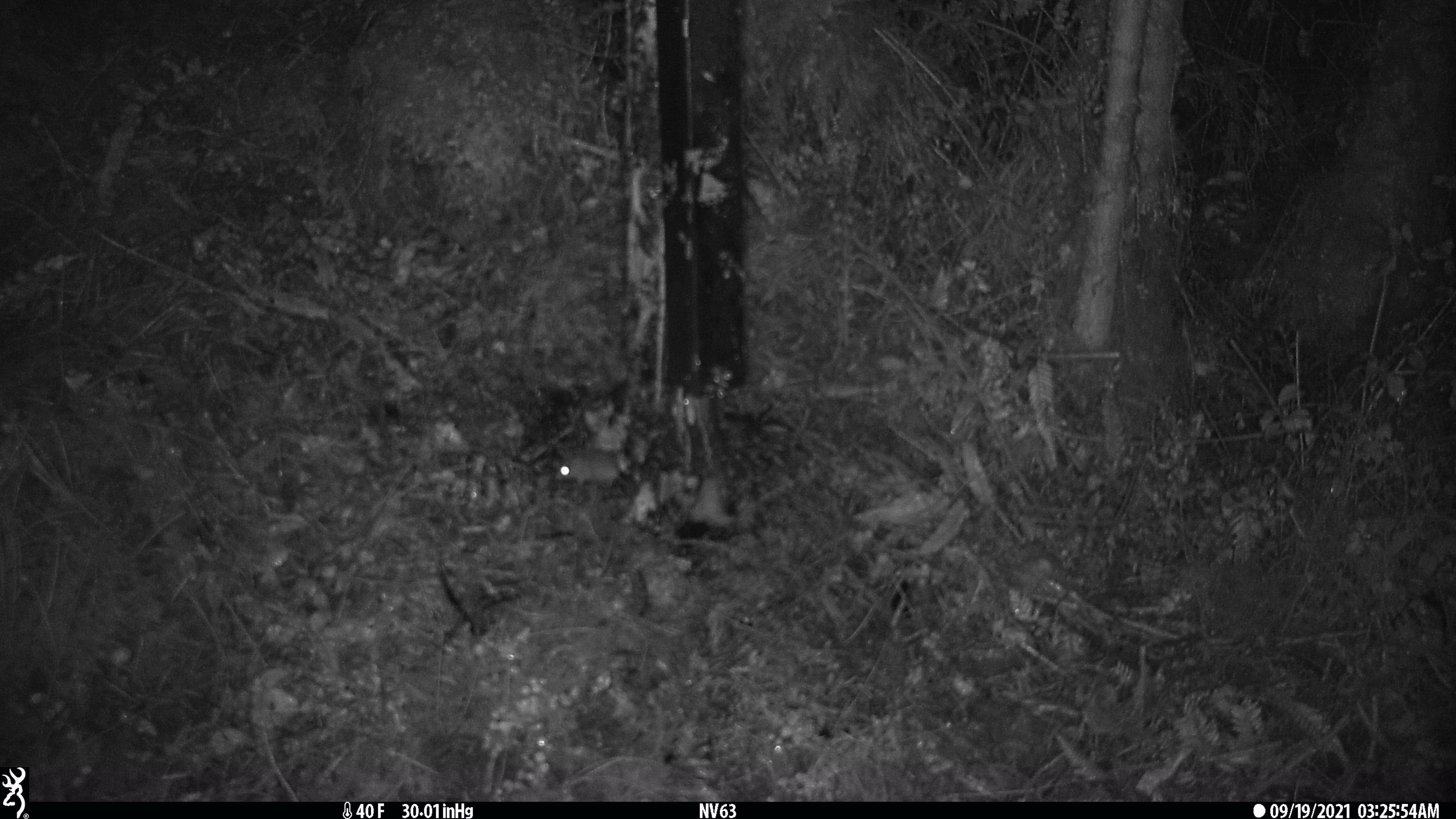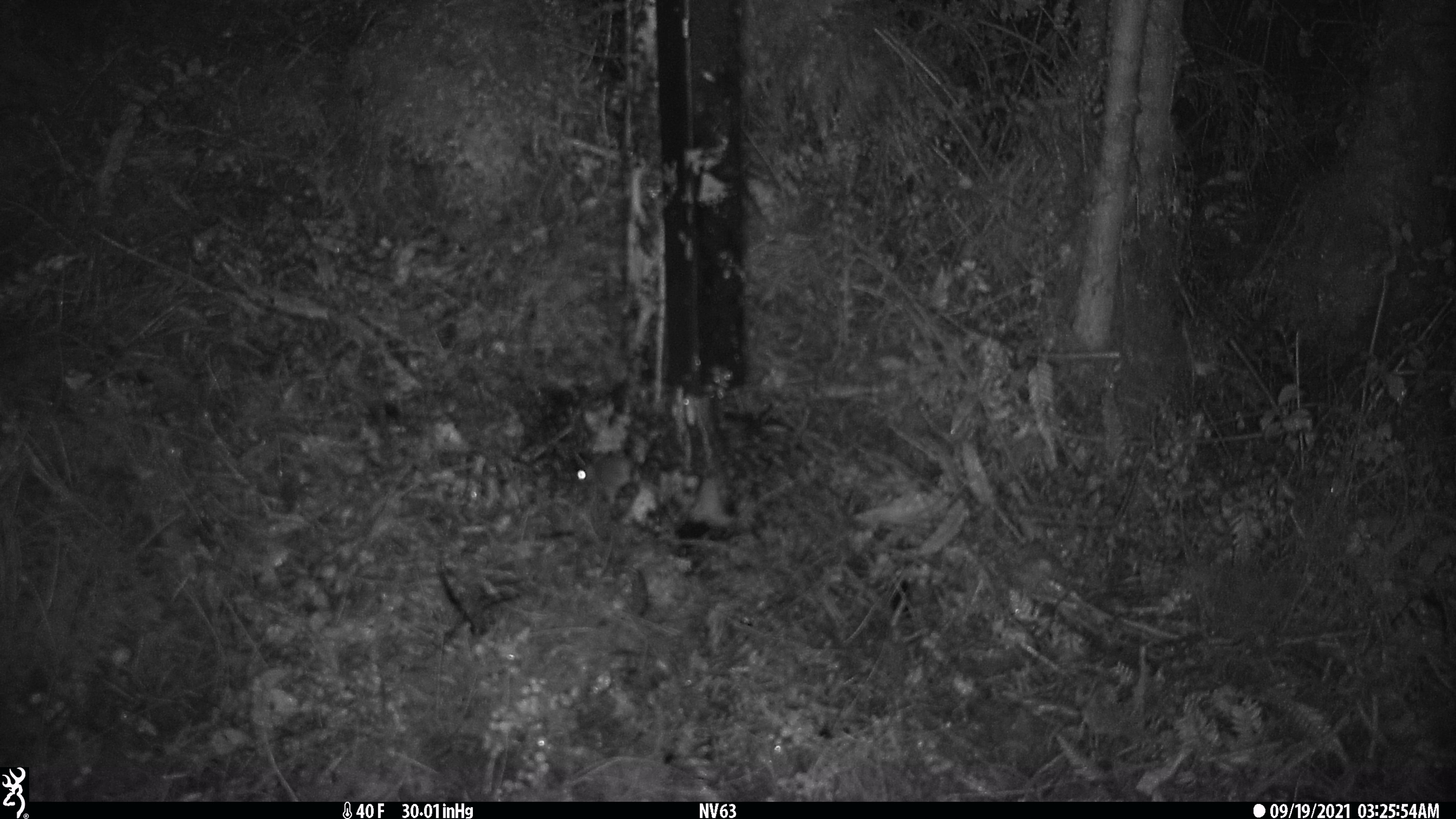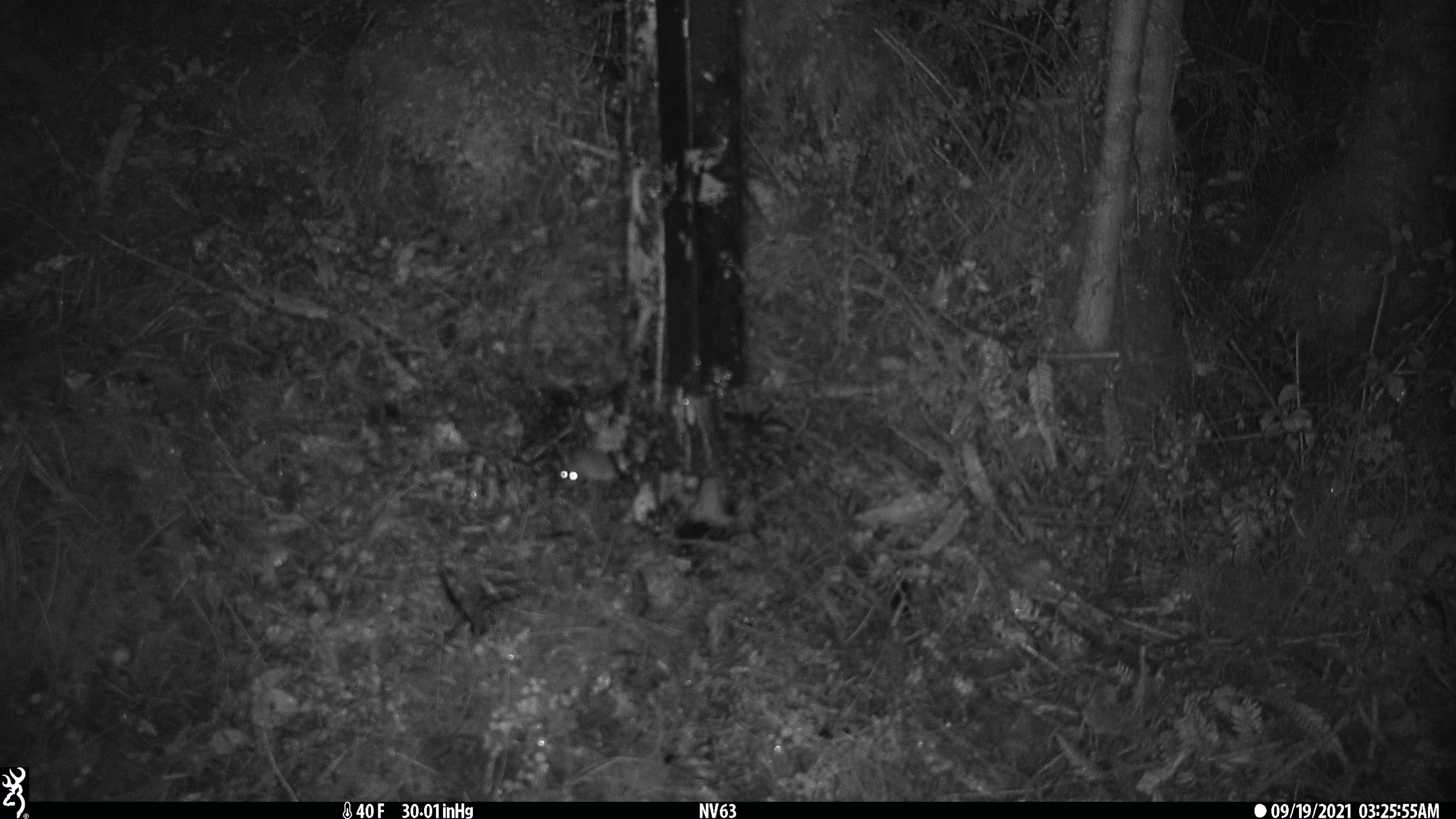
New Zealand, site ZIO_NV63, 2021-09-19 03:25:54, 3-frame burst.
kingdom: Animalia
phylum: Chordata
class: Mammalia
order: Rodentia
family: Muridae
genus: Mus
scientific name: Mus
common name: mouse